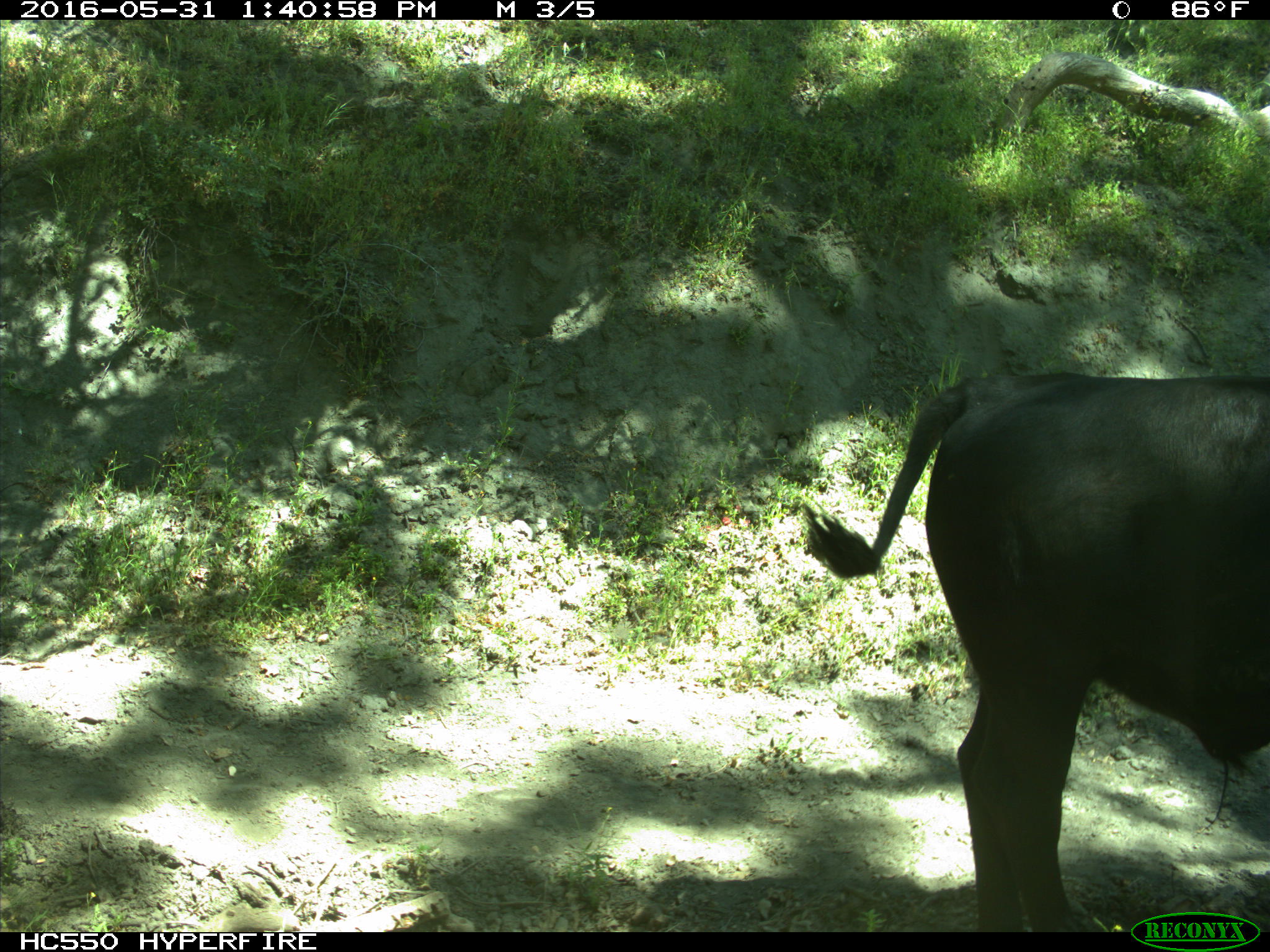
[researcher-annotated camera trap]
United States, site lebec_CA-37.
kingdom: Animalia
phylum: Chordata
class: Mammalia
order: Artiodactyla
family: Bovidae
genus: Bos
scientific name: Bos taurus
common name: domestic cow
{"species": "Bos taurus (domestic cow)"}